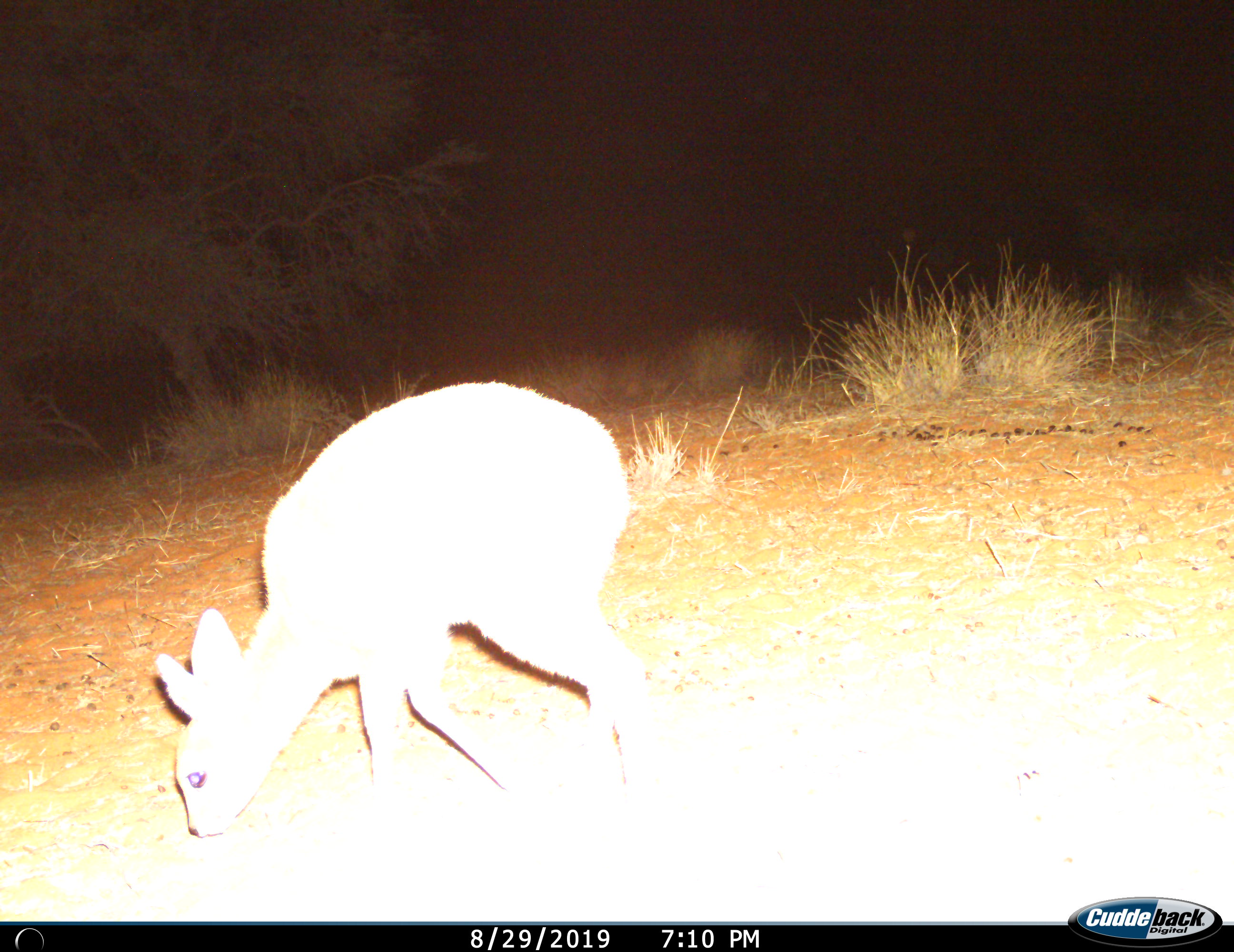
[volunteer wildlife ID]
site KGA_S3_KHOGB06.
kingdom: Animalia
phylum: Chordata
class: Mammalia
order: Artiodactyla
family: Bovidae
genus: Raphicerus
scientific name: Raphicerus campestris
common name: steenbok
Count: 1.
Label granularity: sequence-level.